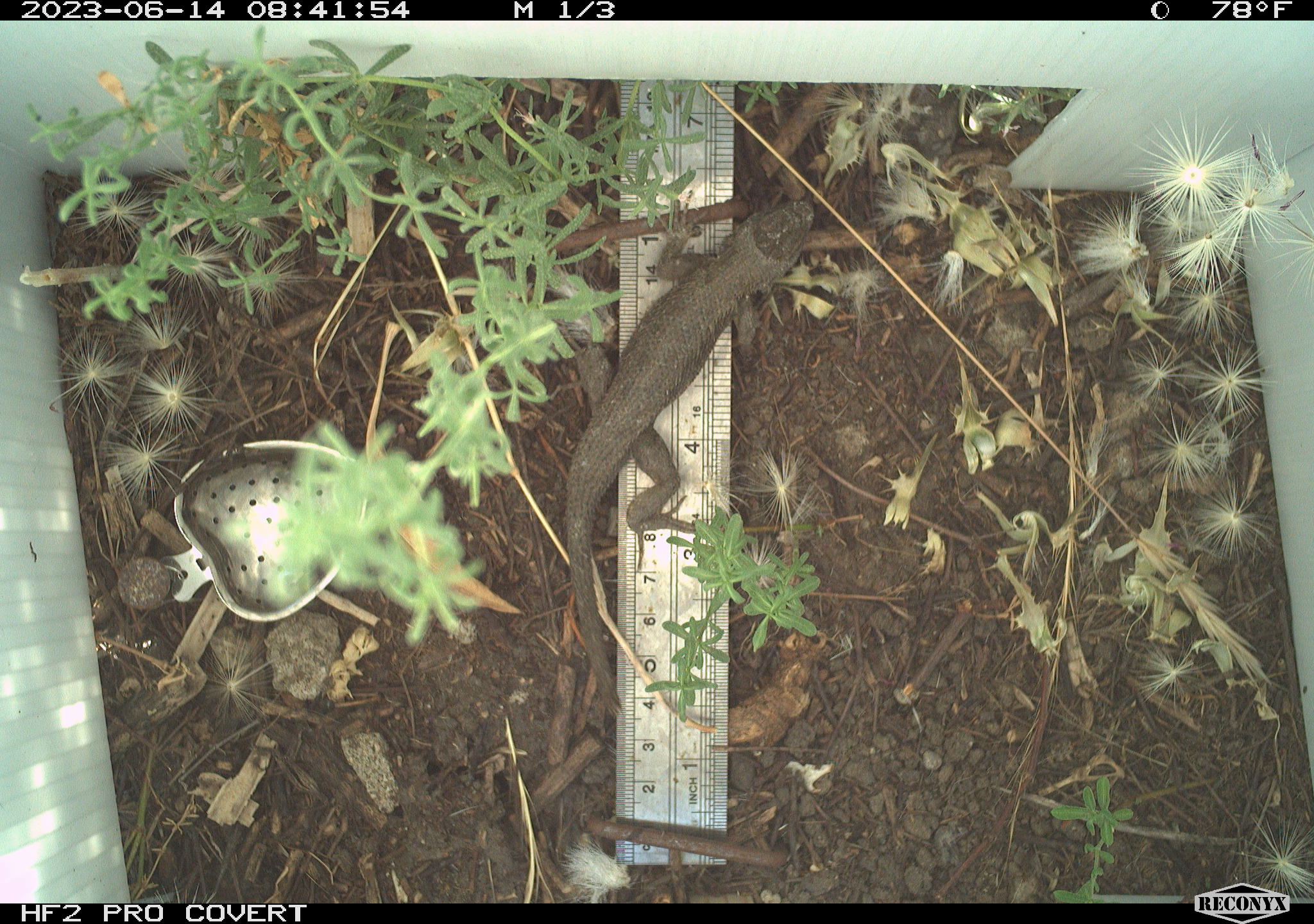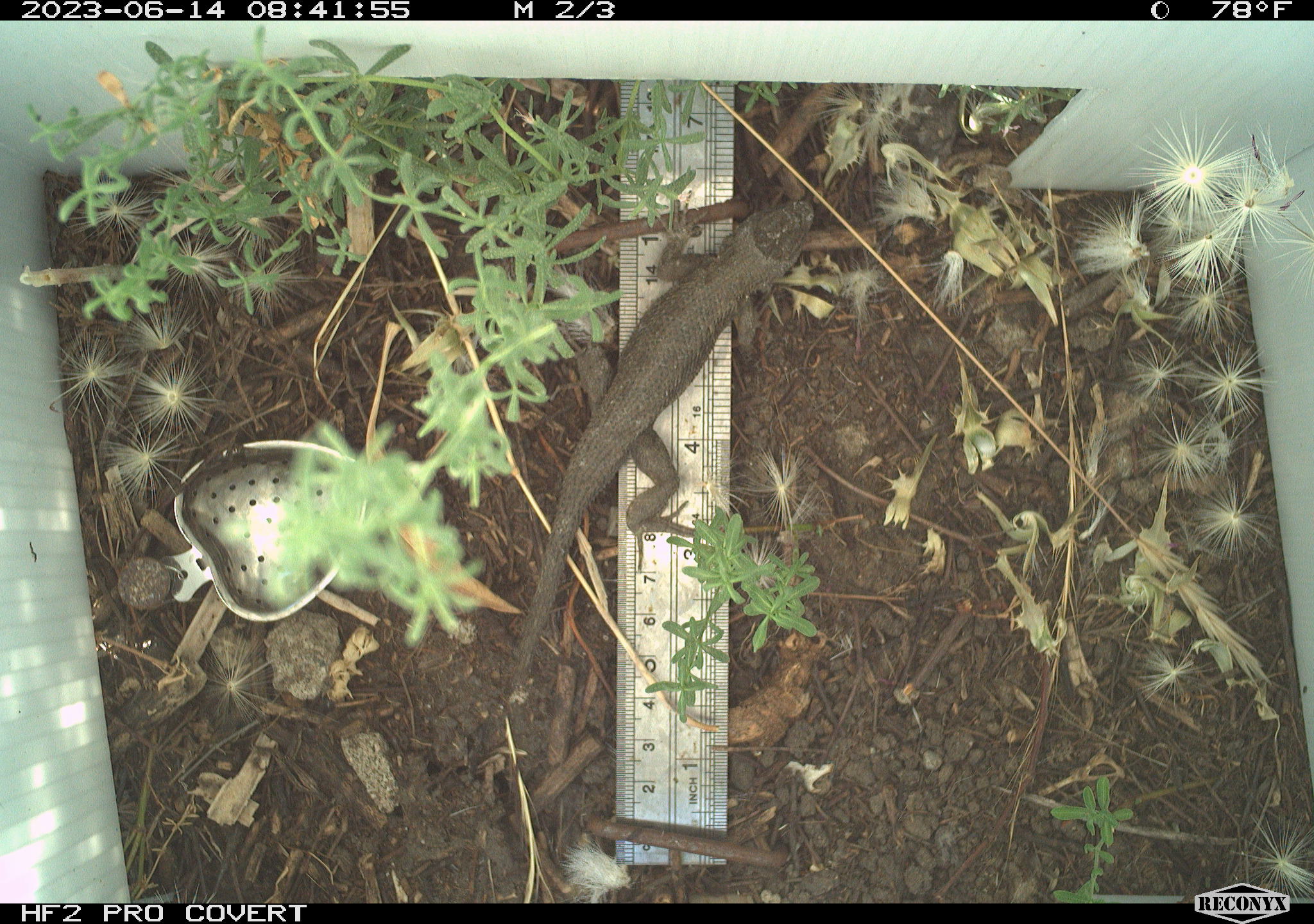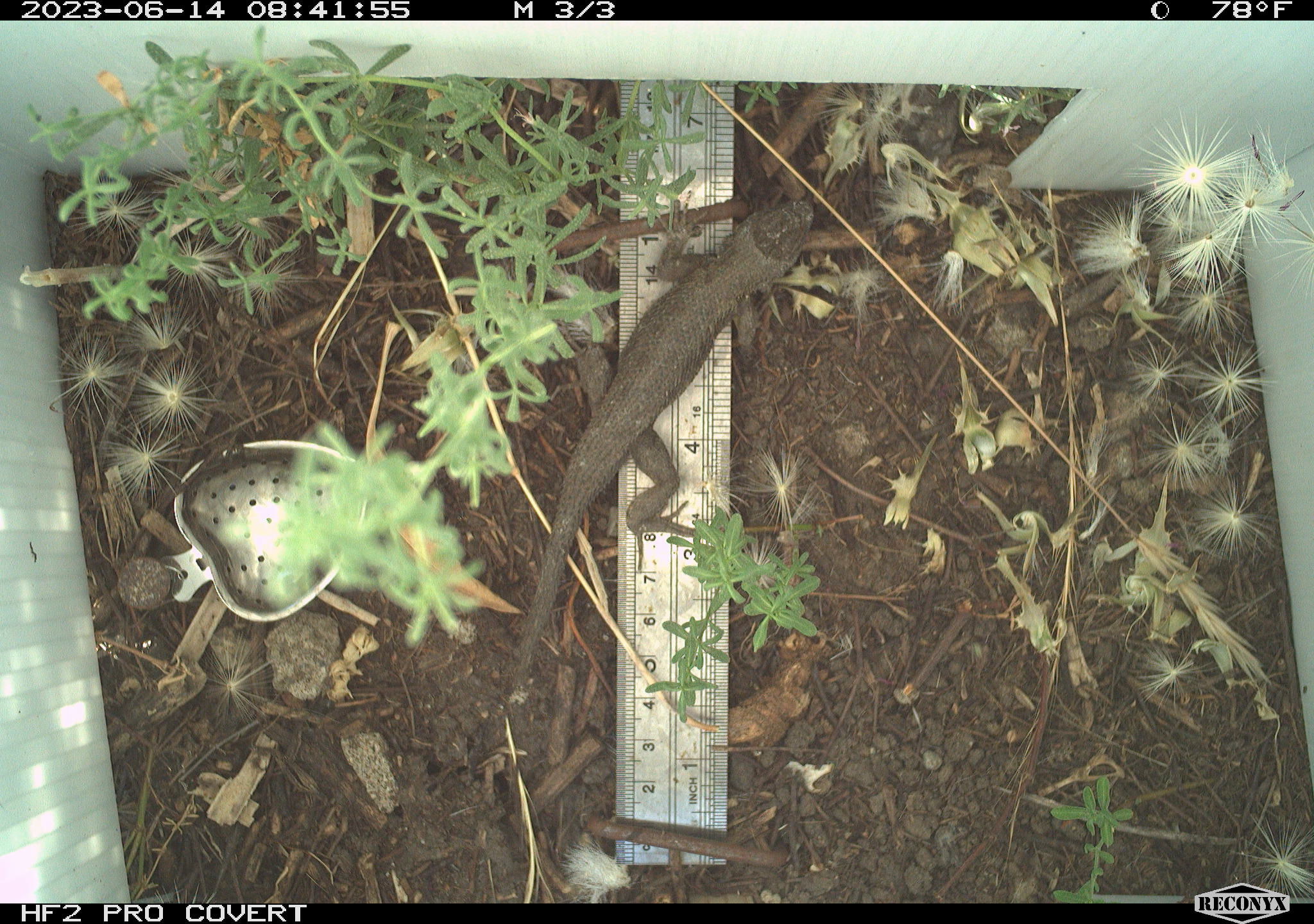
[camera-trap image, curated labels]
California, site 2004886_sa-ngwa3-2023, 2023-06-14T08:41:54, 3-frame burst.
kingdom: Animalia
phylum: Chordata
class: Reptilia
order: Squamata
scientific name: Squamata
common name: lizards and snakes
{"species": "lizards and snakes (Squamata)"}